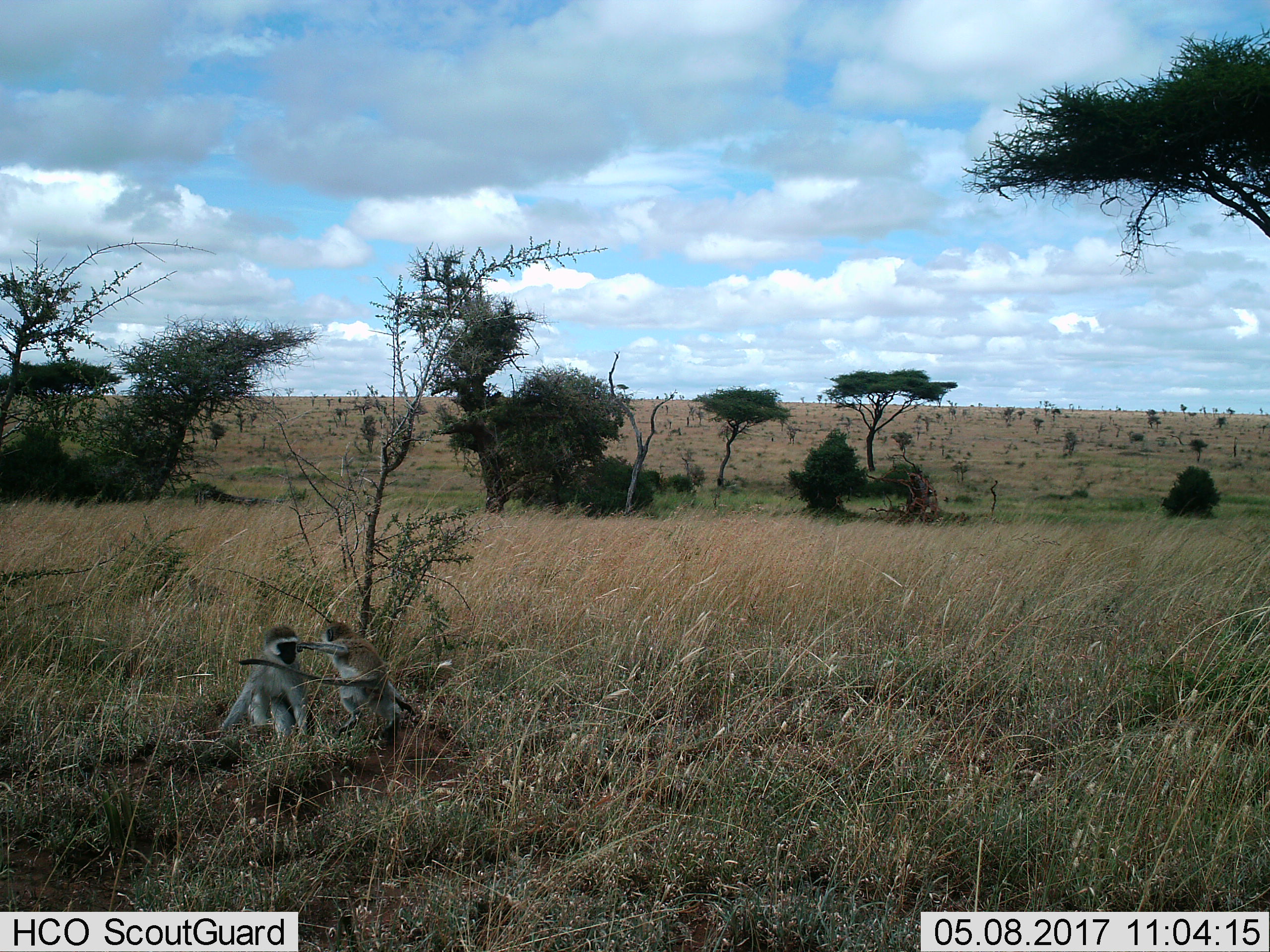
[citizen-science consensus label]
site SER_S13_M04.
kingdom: Animalia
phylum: Chordata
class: Mammalia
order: Primates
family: Cercopithecidae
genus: Chlorocebus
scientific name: Chlorocebus pygerythrus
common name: vervet monkey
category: monkeyvervet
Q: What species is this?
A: Monkeyvervet (vervet monkey) (Chlorocebus pygerythrus).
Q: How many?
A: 2.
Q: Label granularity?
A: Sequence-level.